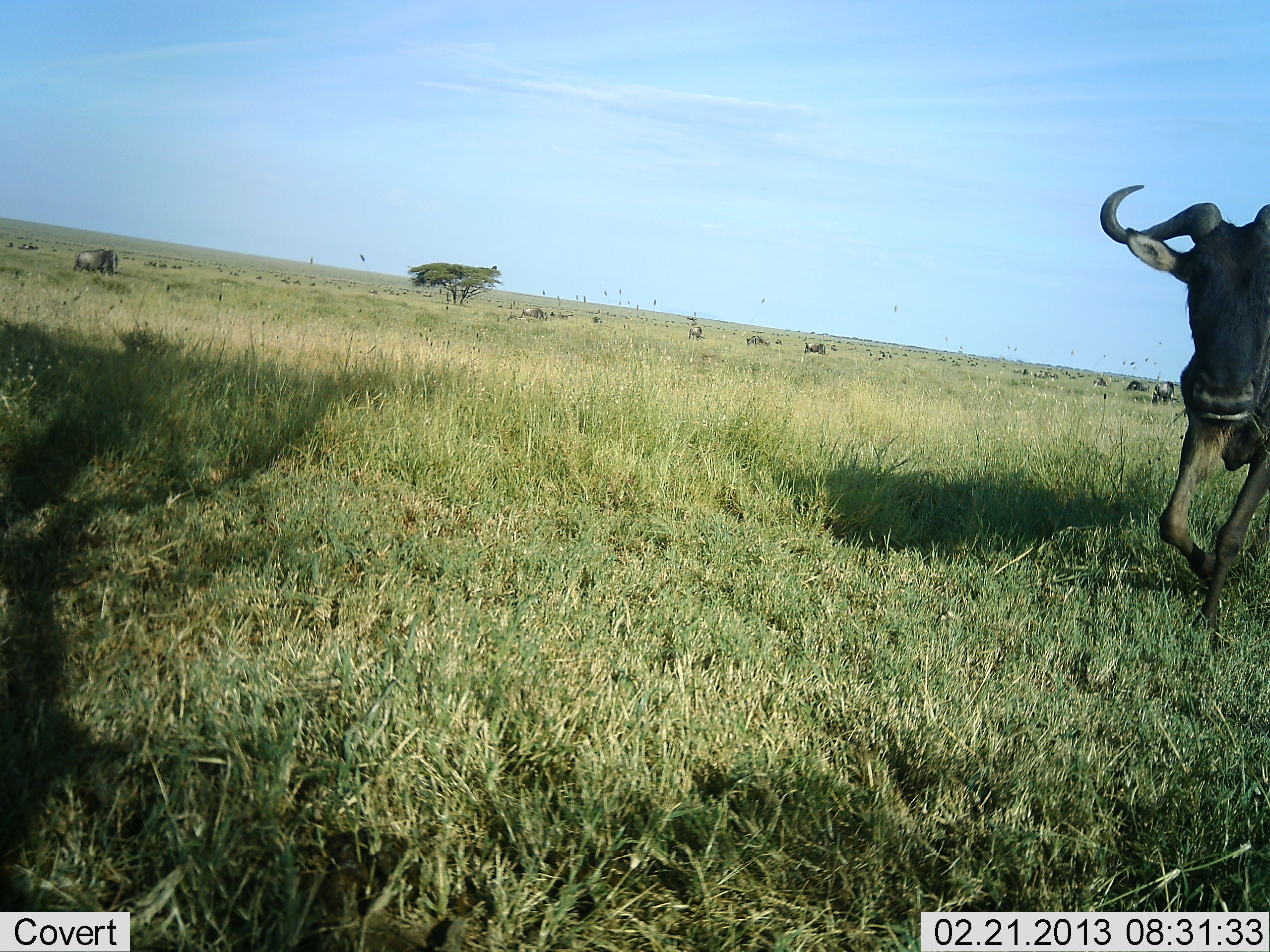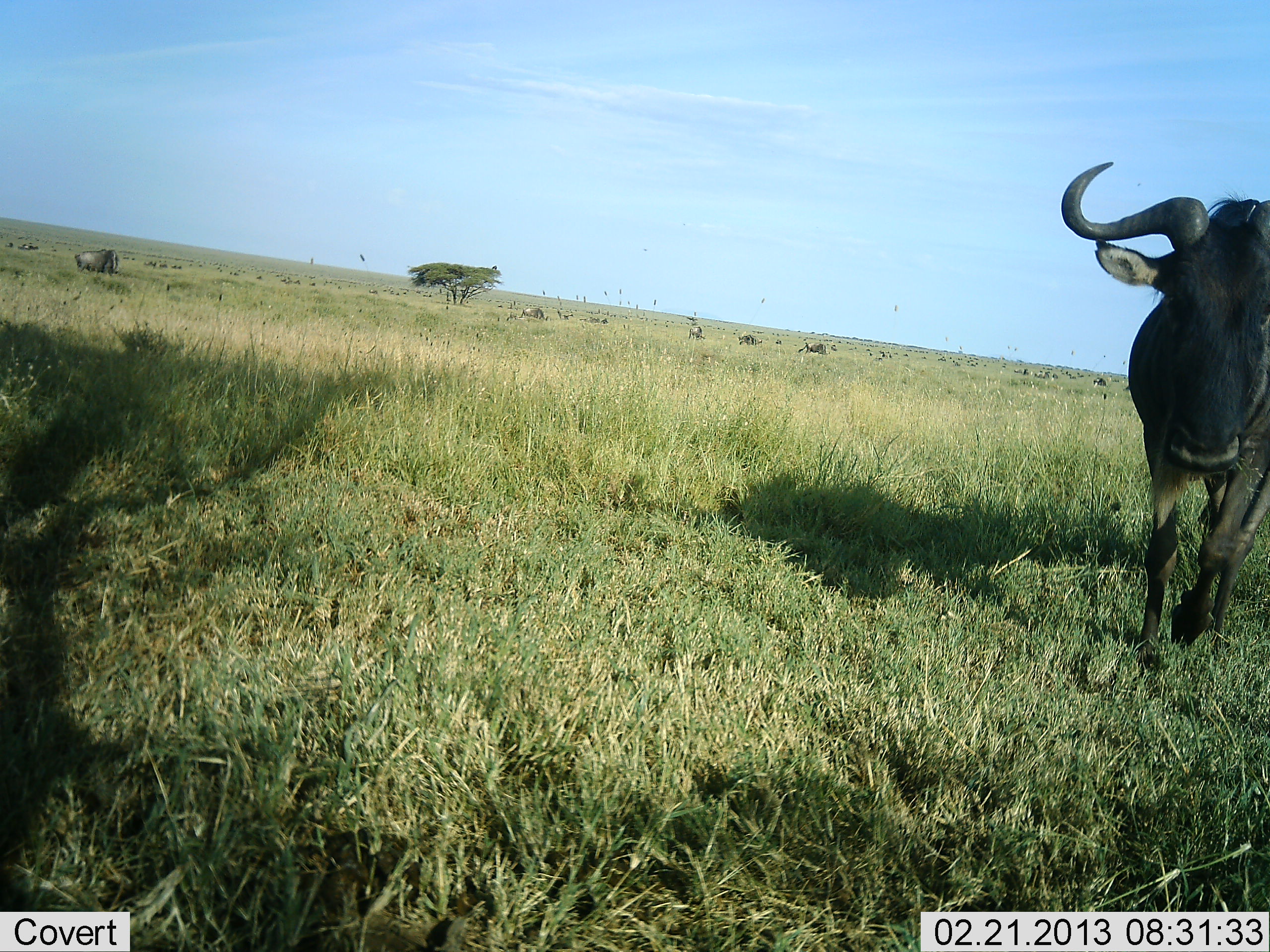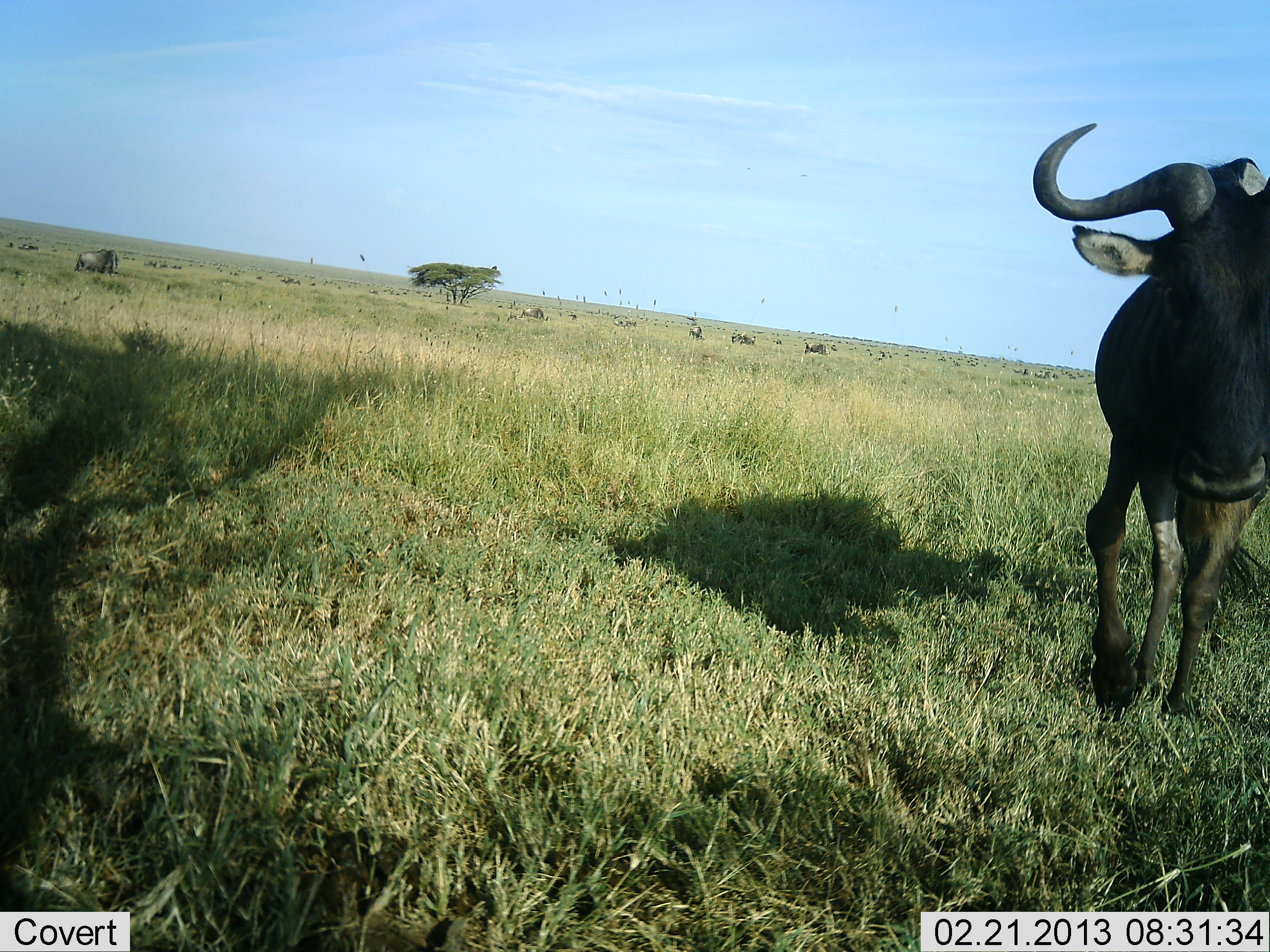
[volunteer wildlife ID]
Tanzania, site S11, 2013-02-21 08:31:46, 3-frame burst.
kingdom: Animalia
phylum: Chordata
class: Mammalia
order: Artiodactyla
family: Bovidae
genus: Connochaetes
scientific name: Connochaetes taurinus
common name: blue wildebeest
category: wildebeest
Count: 11-50.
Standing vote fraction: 31%.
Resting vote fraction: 6%.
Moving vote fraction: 69%.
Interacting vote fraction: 0%.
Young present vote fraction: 0%.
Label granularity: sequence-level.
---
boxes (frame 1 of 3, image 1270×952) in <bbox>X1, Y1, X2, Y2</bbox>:
animal: <bbox>1098, 178, 1270, 646</bbox>; <bbox>73, 248, 122, 278</bbox>; <bbox>1151, 381, 1174, 407</bbox>; <bbox>521, 307, 546, 321</bbox>; <bbox>1125, 380, 1150, 392</bbox>; <bbox>805, 342, 826, 355</bbox>; <bbox>689, 326, 707, 340</bbox>; <bbox>745, 334, 759, 346</bbox>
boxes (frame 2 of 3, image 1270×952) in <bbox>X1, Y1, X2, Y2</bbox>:
animal: <bbox>1062, 158, 1270, 672</bbox>; <bbox>76, 249, 121, 274</bbox>; <bbox>74, 247, 106, 266</bbox>; <bbox>799, 342, 829, 355</bbox>; <bbox>521, 306, 546, 321</bbox>; <bbox>737, 333, 762, 346</bbox>; <bbox>688, 325, 707, 342</bbox>; <bbox>831, 344, 837, 351</bbox>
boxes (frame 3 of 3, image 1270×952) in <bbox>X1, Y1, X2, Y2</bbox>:
animal: <bbox>1032, 117, 1270, 719</bbox>; <bbox>75, 250, 119, 276</bbox>; <bbox>75, 248, 106, 274</bbox>; <bbox>520, 307, 549, 321</bbox>; <bbox>804, 341, 829, 355</bbox>; <bbox>689, 325, 703, 340</bbox>; <bbox>730, 332, 744, 345</bbox>; <bbox>172, 264, 181, 270</bbox>; <bbox>159, 263, 167, 268</bbox>; <bbox>831, 345, 836, 352</bbox>